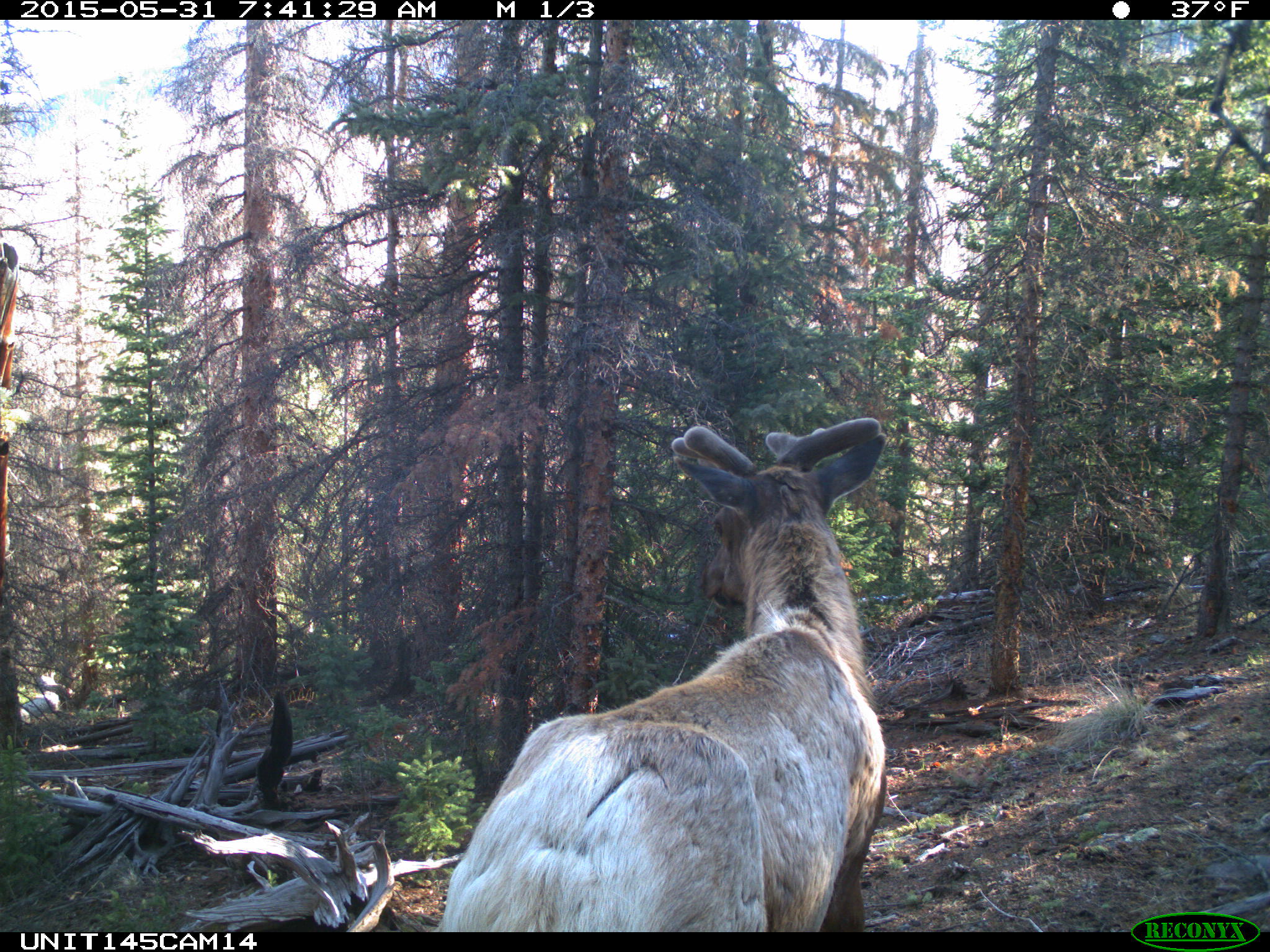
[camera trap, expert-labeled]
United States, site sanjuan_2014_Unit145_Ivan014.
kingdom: Animalia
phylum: Chordata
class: Mammalia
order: Artiodactyla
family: Cervidae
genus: Cervus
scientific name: Cervus elaphus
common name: red deer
Cervus elaphus (red deer).